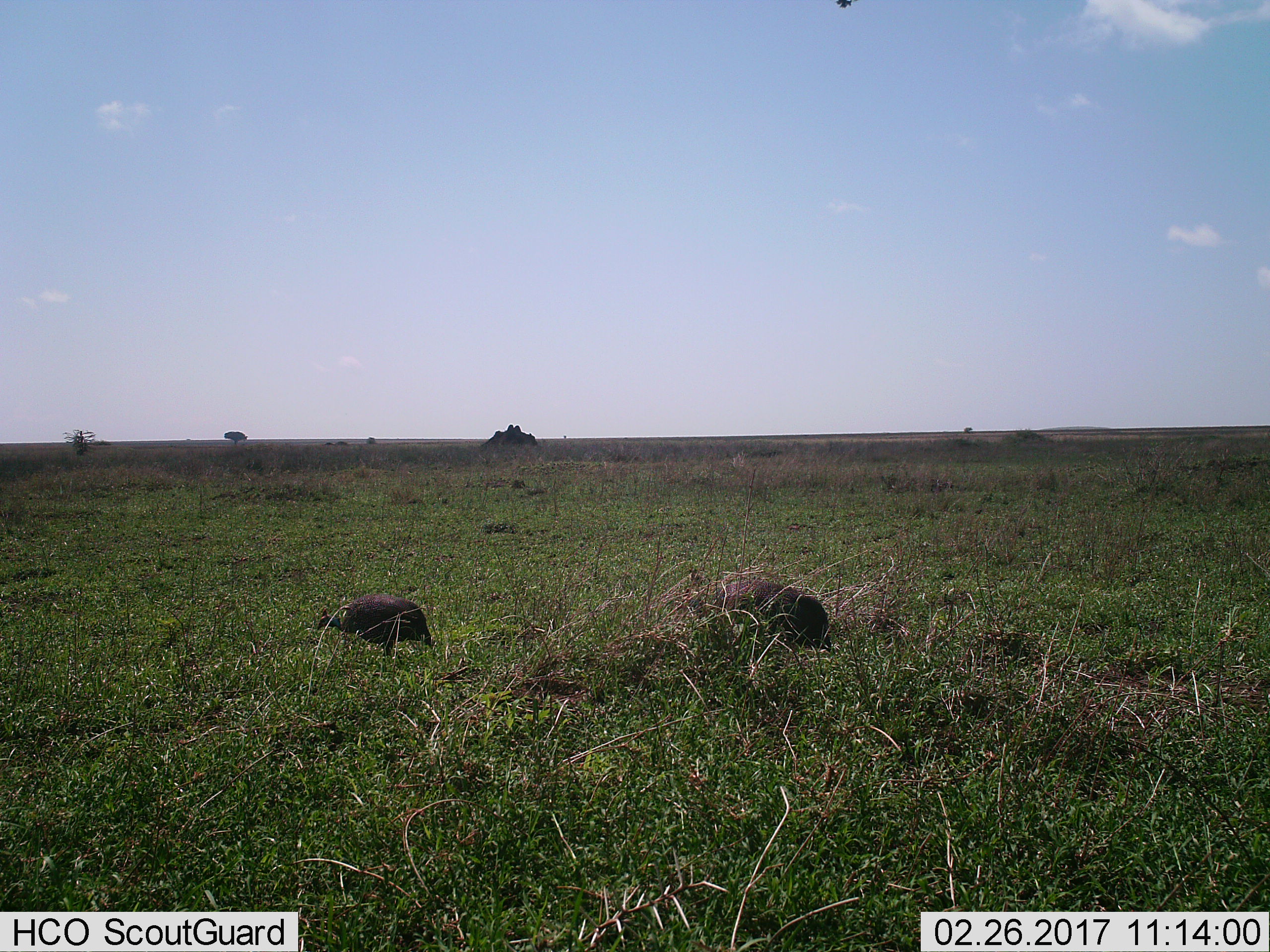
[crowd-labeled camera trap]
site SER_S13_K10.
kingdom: Animalia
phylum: Chordata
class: Aves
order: Galliformes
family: Numididae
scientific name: Numididae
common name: guineafowl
Guineafowl (Numididae), count 2. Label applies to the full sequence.